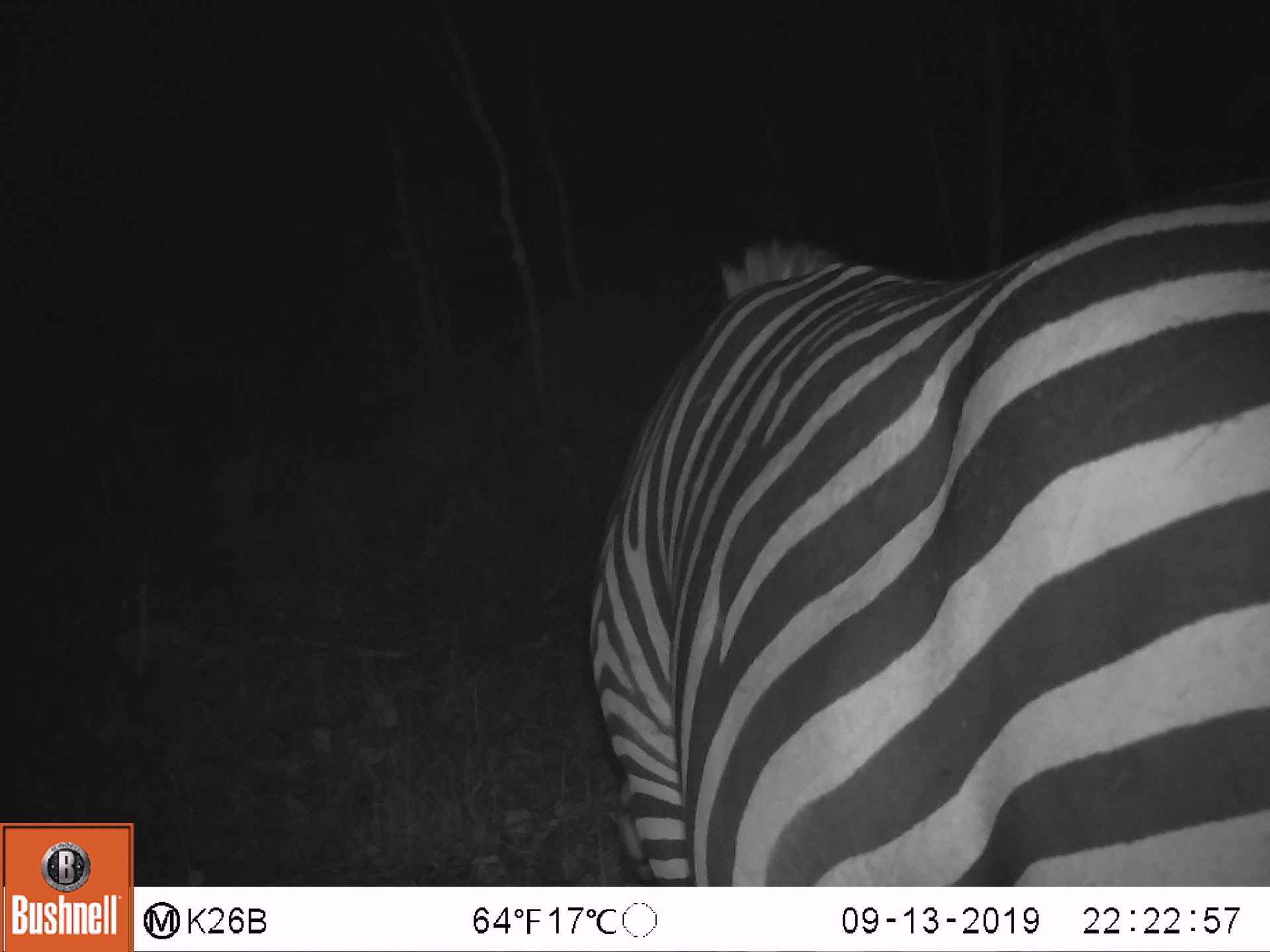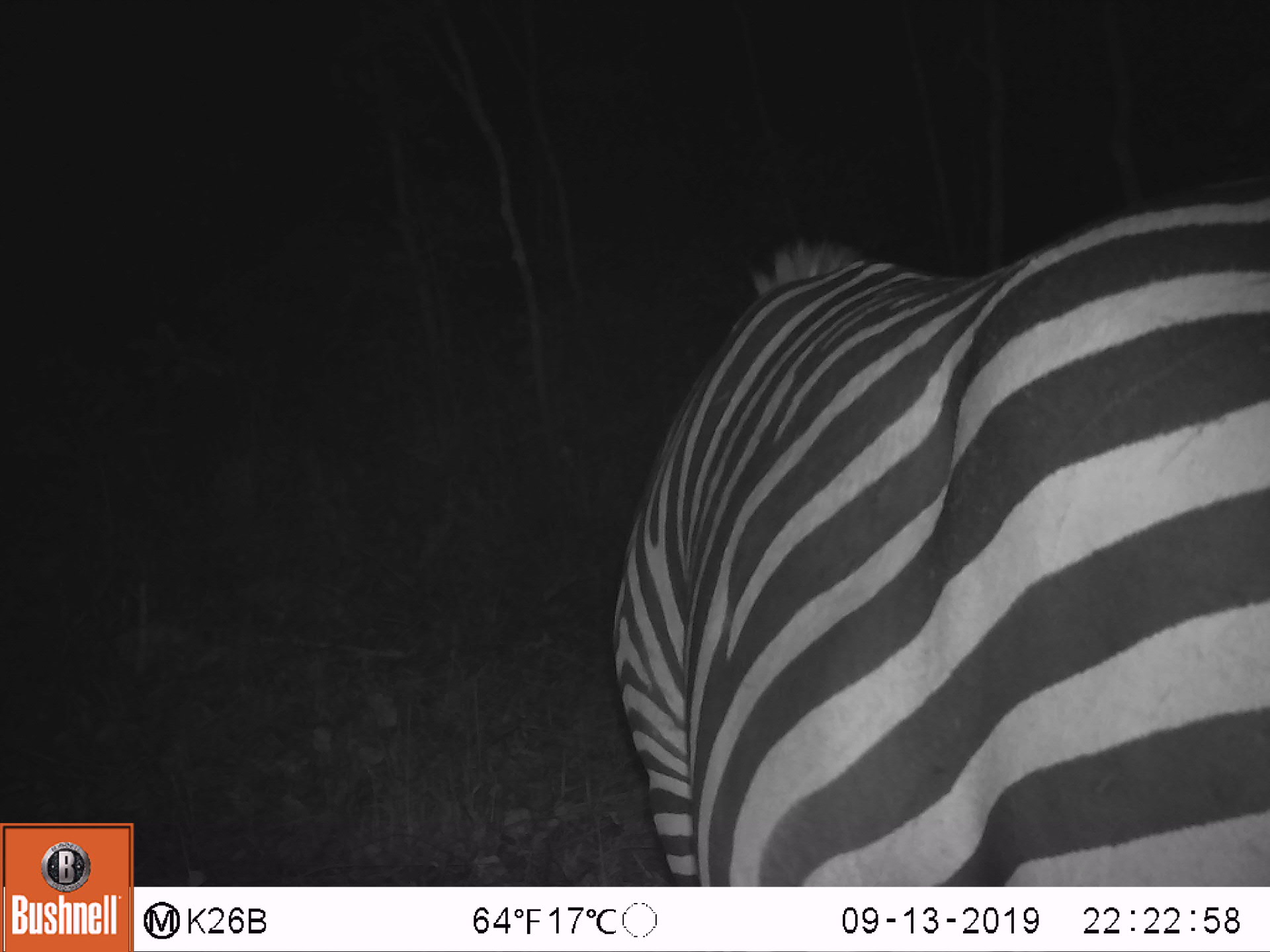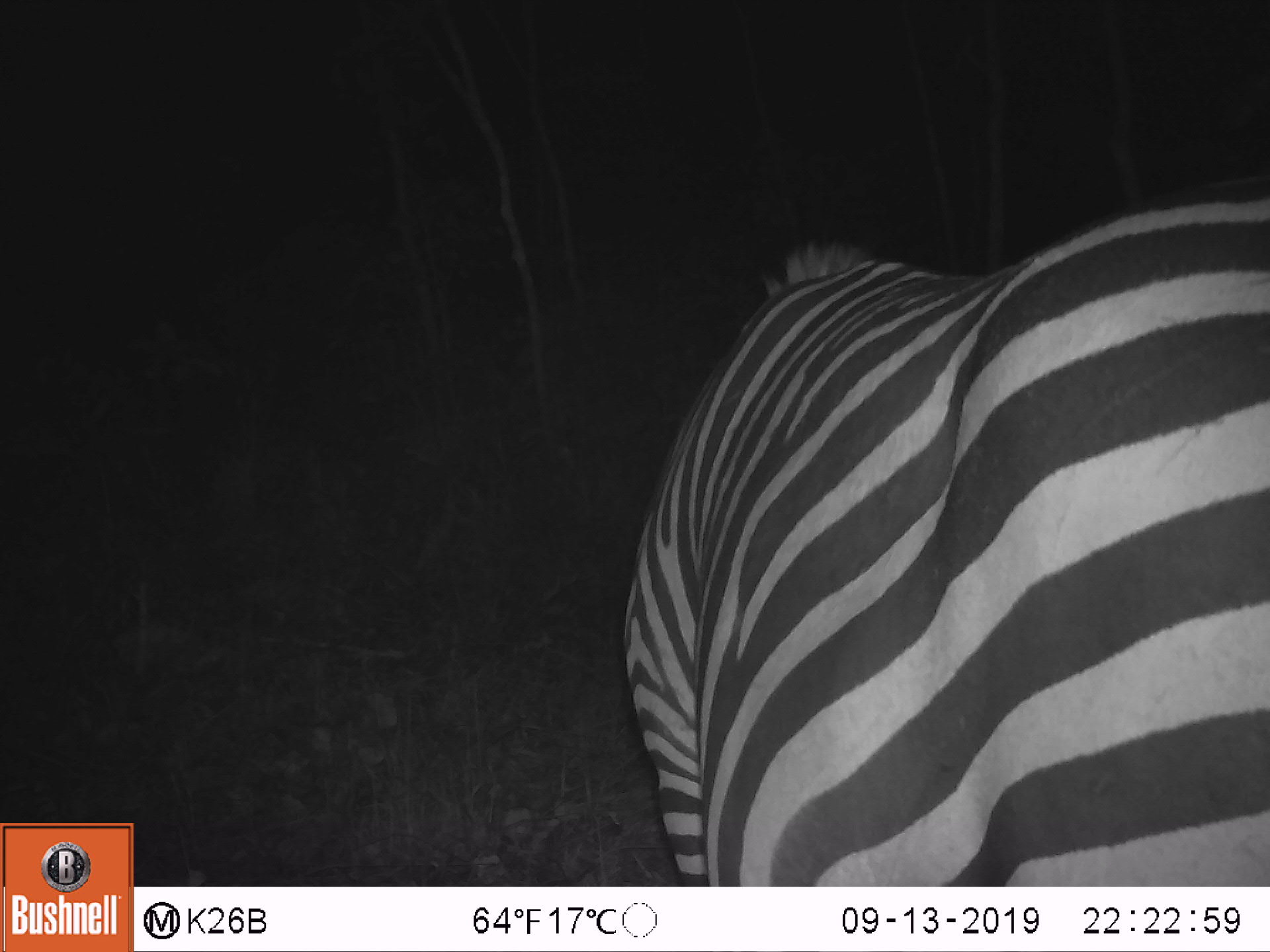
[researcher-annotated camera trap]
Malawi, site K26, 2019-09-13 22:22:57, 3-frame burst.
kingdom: Animalia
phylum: Chordata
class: Mammalia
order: Perissodactyla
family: Equidae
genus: Equus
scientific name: Equus quagga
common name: plains zebra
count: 1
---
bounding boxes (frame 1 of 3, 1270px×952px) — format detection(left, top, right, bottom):
plains zebra: detection(585, 175, 1268, 884)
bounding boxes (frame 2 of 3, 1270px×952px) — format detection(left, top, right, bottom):
plains zebra: detection(610, 170, 1268, 884)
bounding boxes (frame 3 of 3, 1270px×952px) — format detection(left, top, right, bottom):
plains zebra: detection(621, 171, 1268, 884)